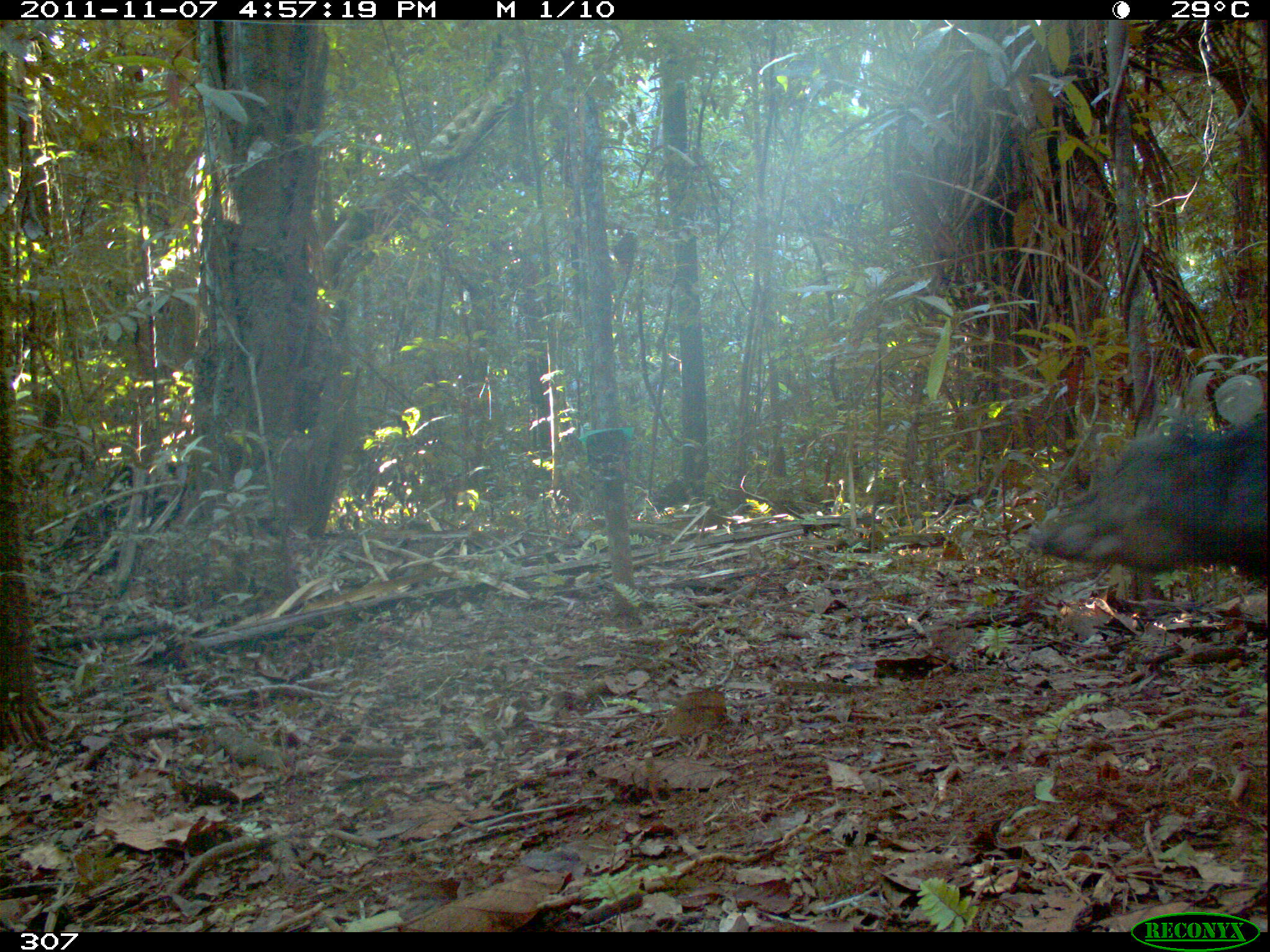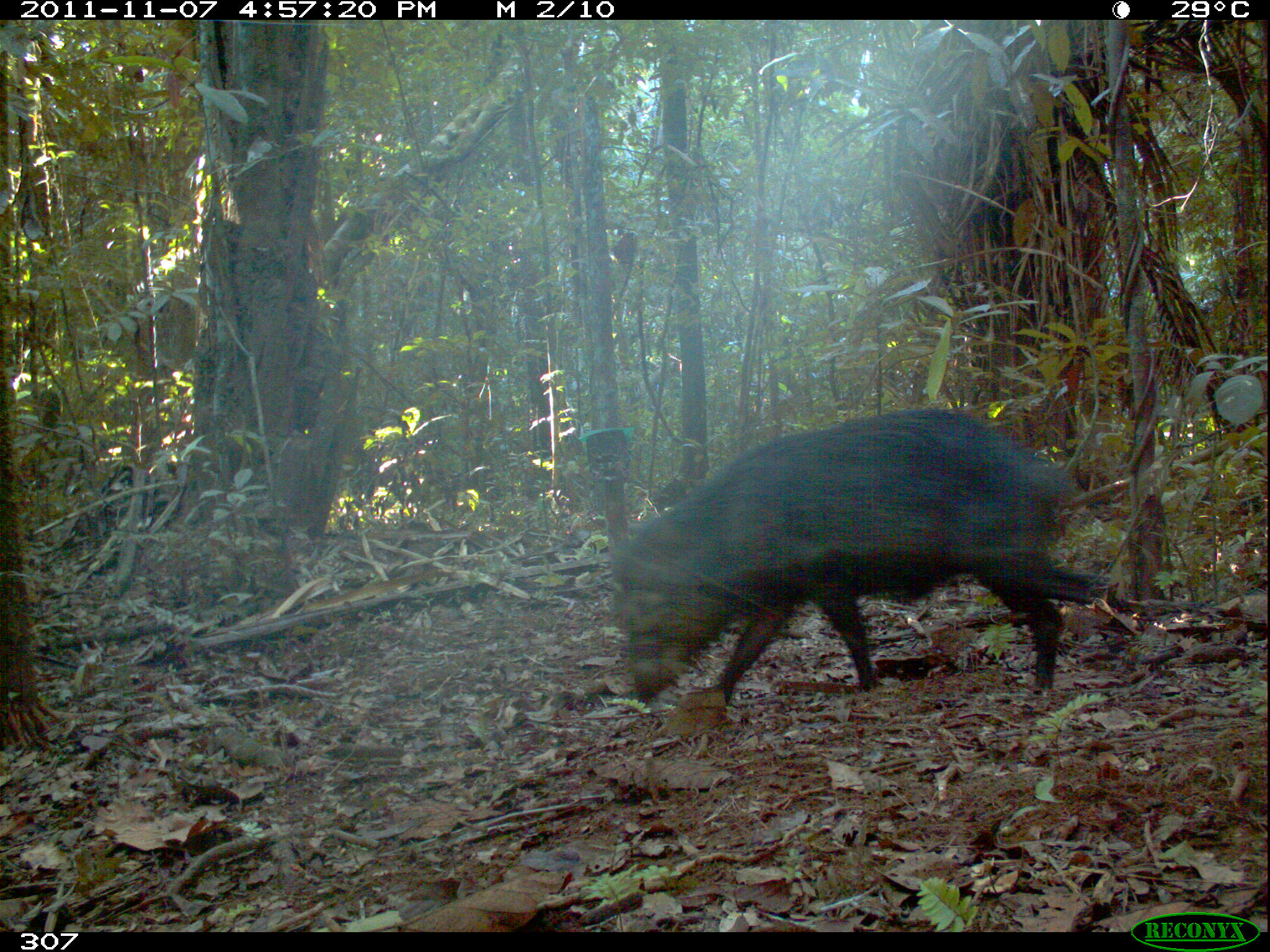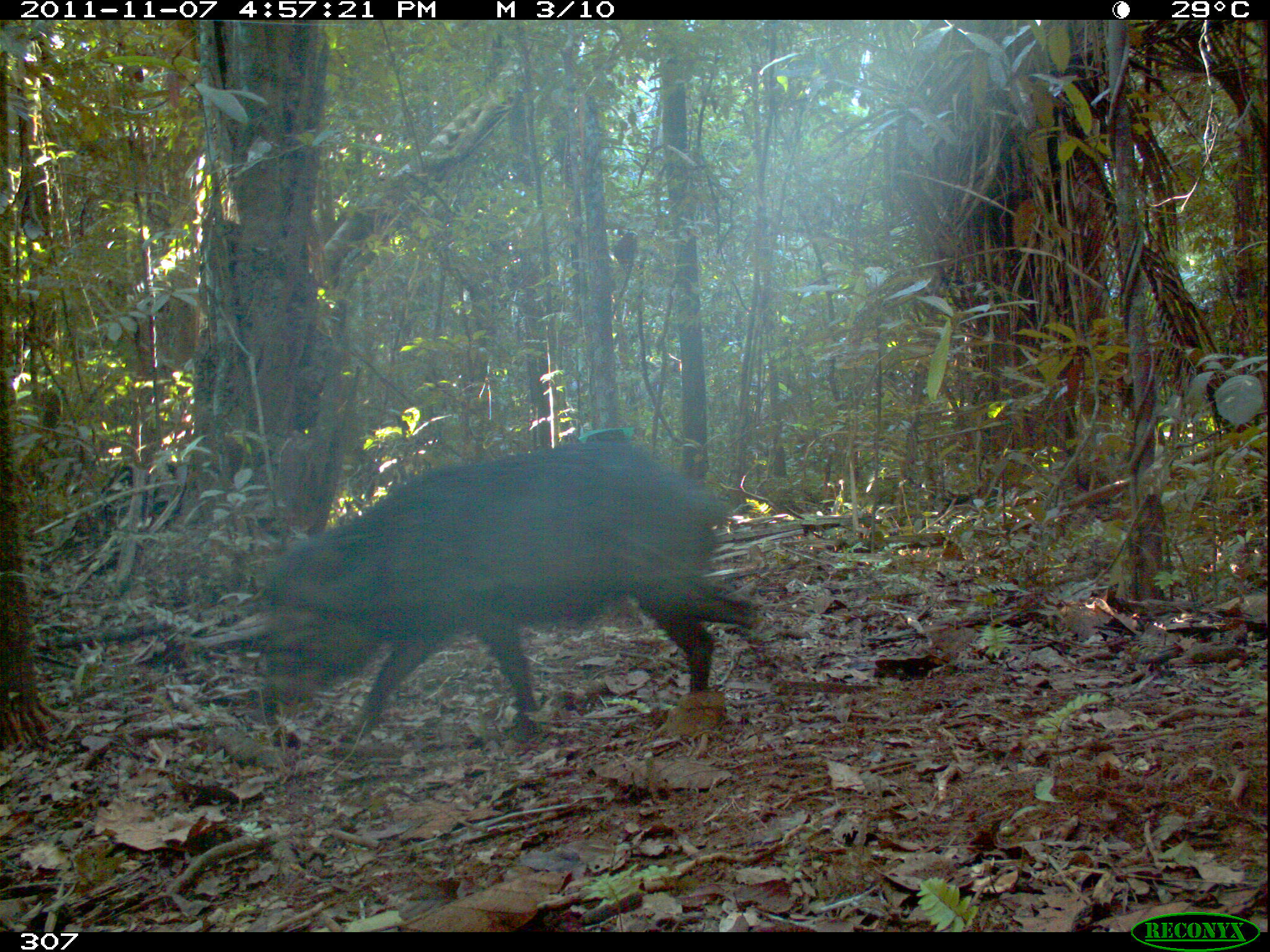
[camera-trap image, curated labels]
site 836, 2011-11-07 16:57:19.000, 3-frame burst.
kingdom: Animalia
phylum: Chordata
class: Mammalia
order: Artiodactyla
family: Tayassuidae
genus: Tayassu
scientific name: Tayassu pecari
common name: white-lipped peccary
Tayassu pecari (white-lipped peccary).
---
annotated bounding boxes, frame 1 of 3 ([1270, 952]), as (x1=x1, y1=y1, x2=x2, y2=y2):
tayassu pecari: (x1=1025, y1=408, x2=1270, y2=578)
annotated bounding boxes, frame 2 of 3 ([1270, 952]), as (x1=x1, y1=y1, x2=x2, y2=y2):
tayassu pecari: (x1=613, y1=408, x2=1088, y2=701)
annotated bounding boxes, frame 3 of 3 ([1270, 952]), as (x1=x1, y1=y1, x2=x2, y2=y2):
tayassu pecari: (x1=243, y1=436, x2=795, y2=744)